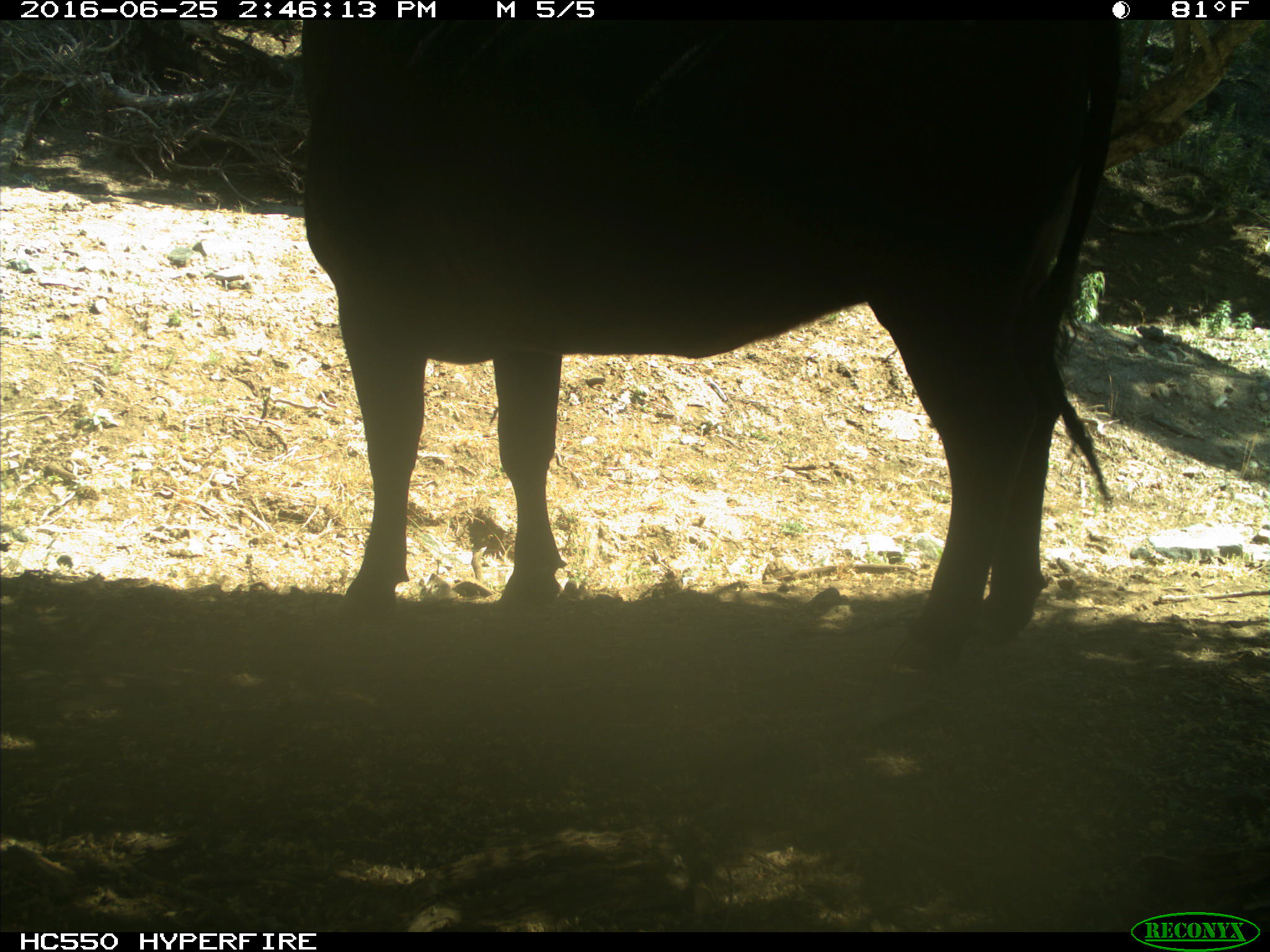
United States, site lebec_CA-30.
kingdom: Animalia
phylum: Chordata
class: Mammalia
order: Artiodactyla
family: Bovidae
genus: Bos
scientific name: Bos taurus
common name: domestic cow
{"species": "Bos taurus (domestic cow)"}